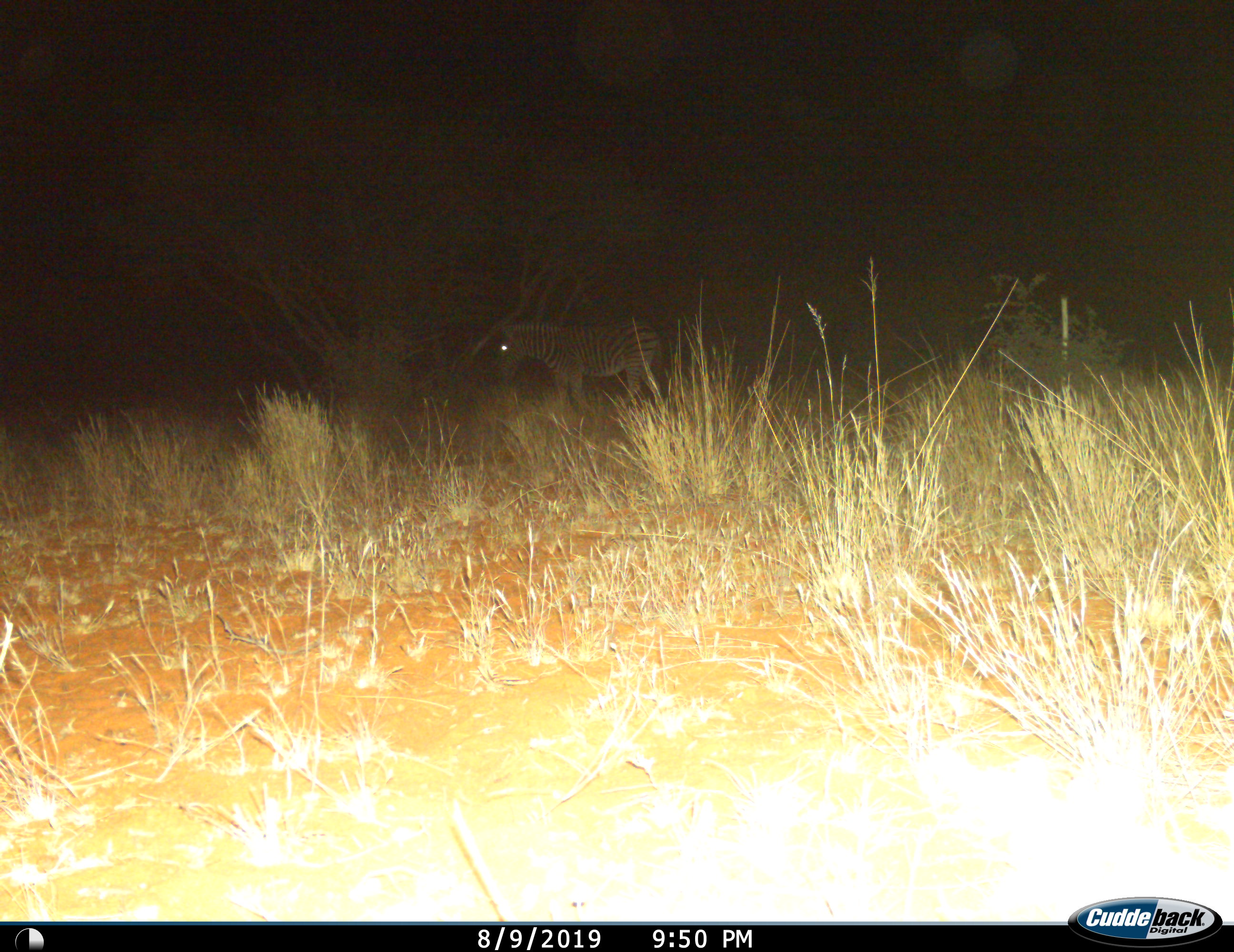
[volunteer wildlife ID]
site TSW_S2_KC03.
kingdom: Animalia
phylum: Chordata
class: Mammalia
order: Perissodactyla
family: Equidae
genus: Equus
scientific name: Equus quagga burchellii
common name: burchell's zebra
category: zebraburchells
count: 1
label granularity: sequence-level